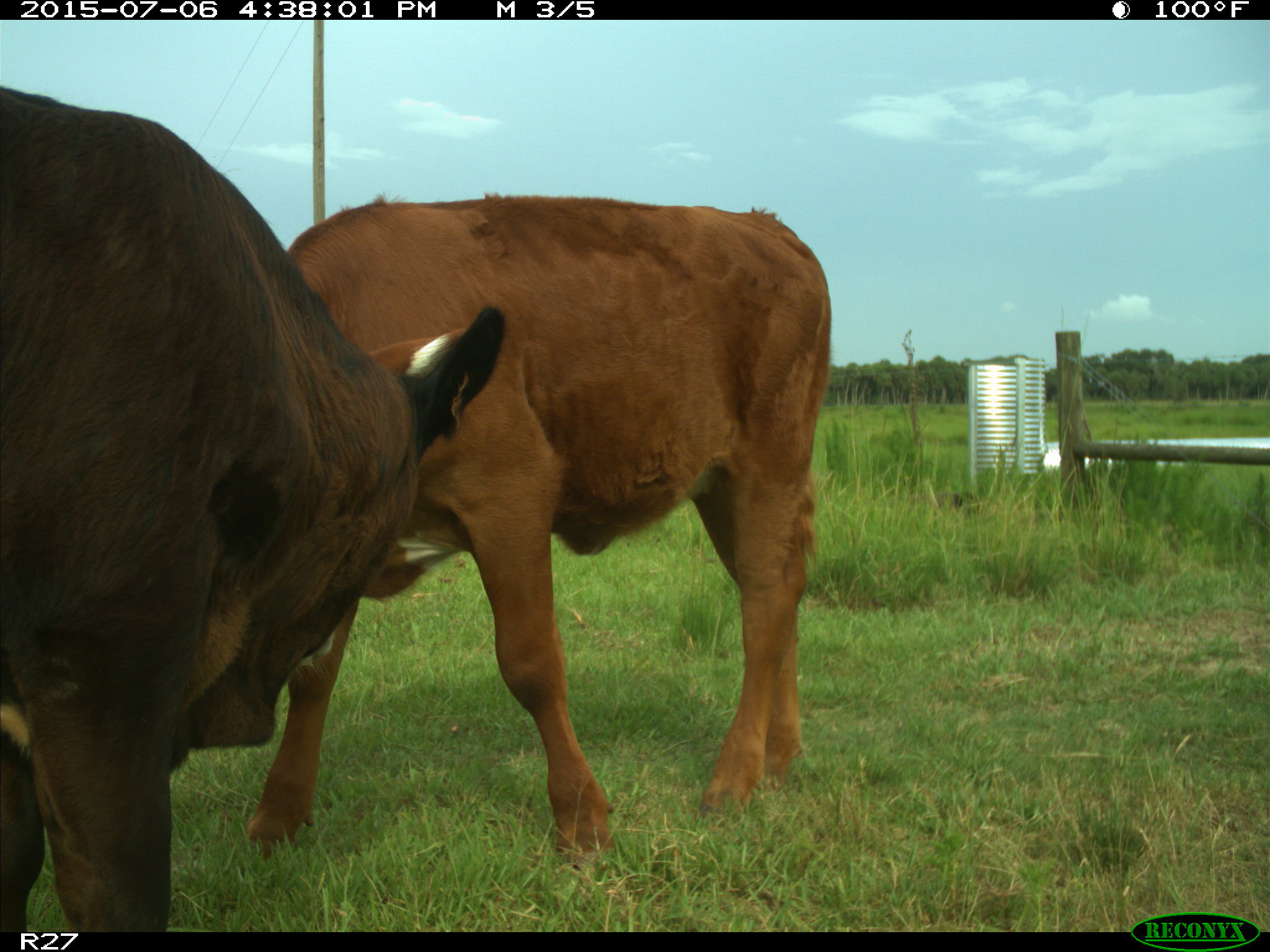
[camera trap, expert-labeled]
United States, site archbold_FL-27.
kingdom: Animalia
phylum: Chordata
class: Mammalia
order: Artiodactyla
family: Bovidae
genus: Bos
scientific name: Bos taurus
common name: domestic cow